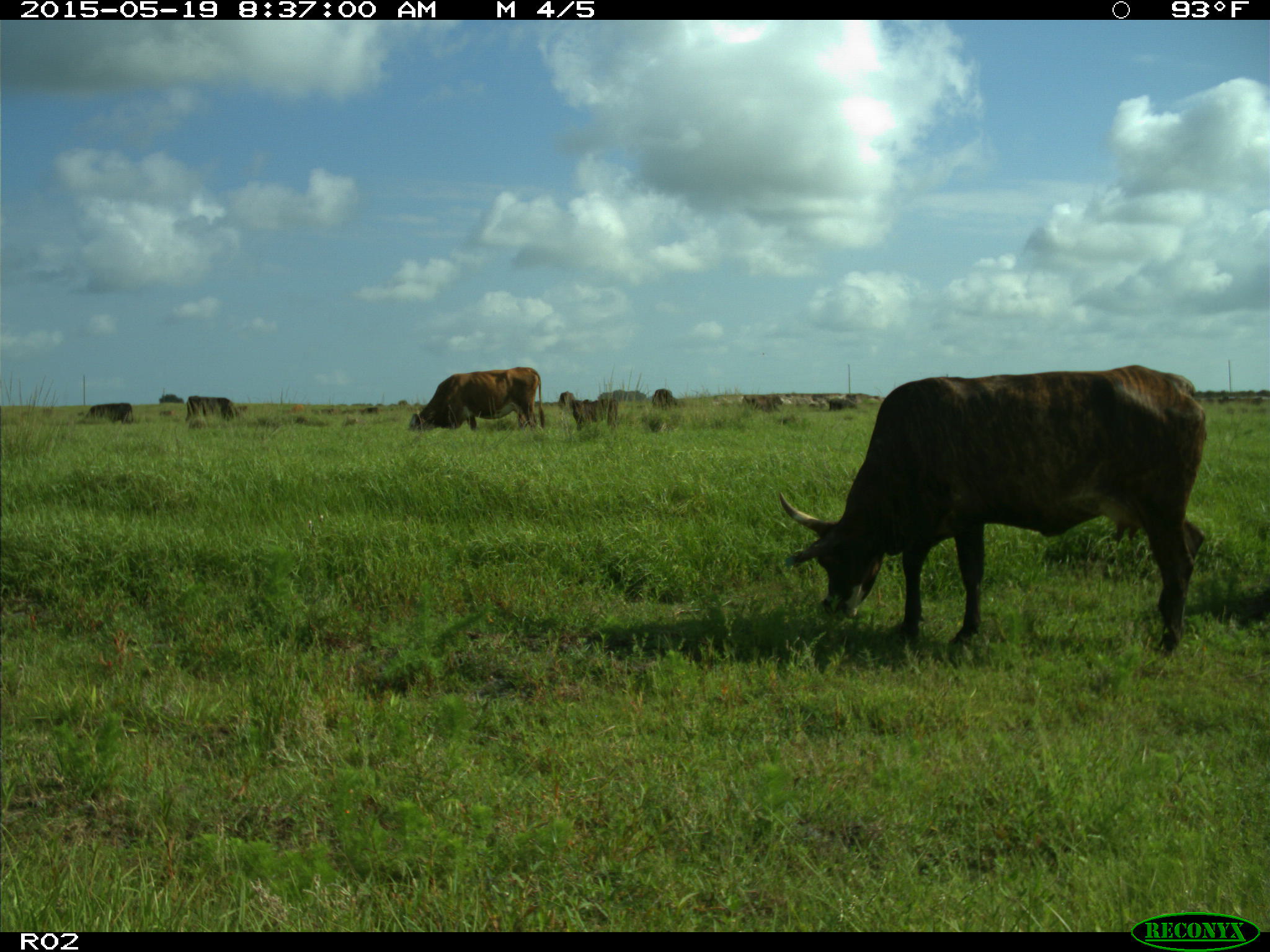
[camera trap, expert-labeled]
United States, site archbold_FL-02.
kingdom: Animalia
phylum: Chordata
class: Mammalia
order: Artiodactyla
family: Bovidae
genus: Bos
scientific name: Bos taurus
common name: domestic cow